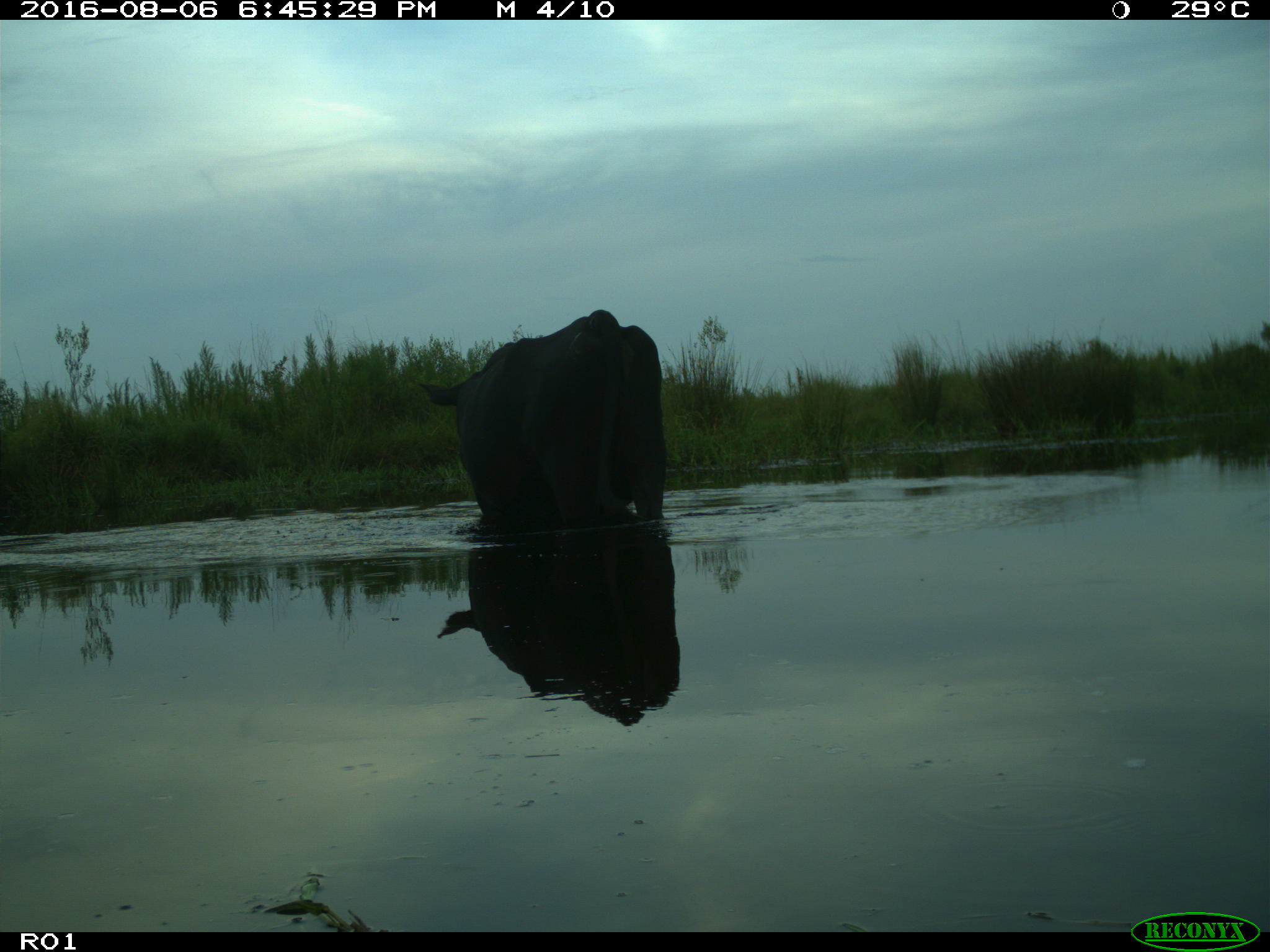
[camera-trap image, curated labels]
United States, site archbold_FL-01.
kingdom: Animalia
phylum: Chordata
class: Mammalia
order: Artiodactyla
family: Bovidae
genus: Bos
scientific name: Bos taurus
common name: domestic cow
Bos taurus (domestic cow).